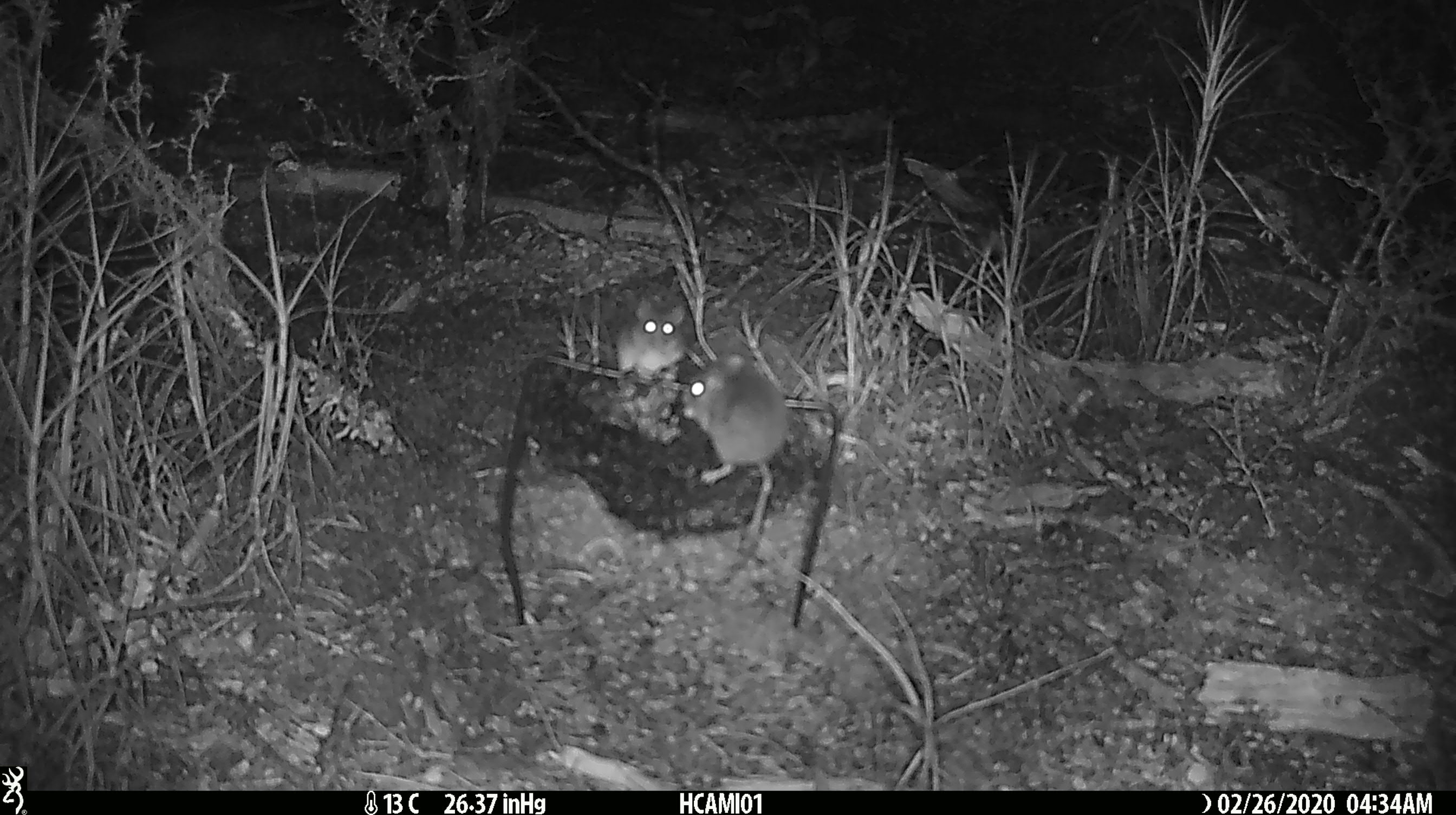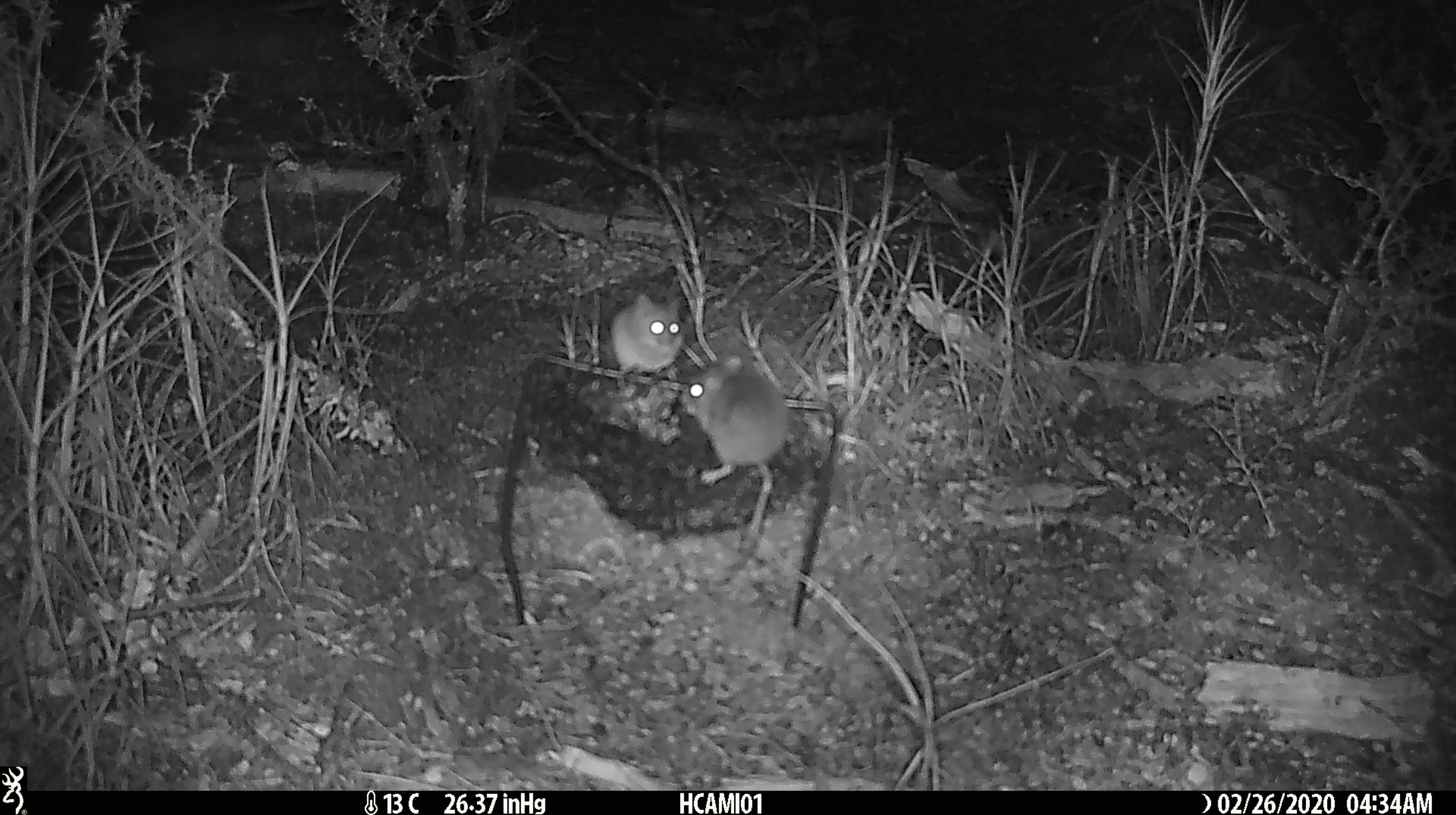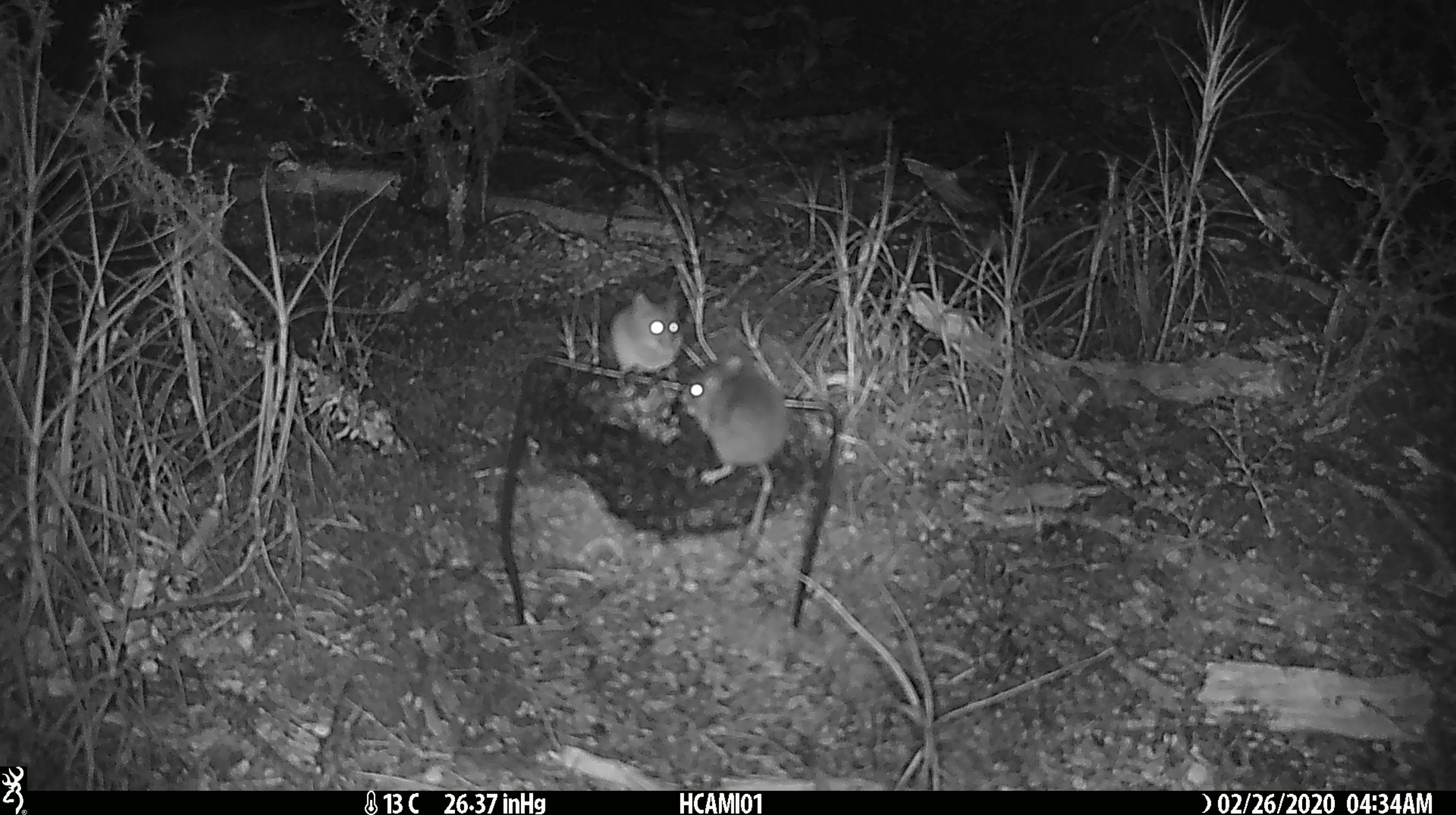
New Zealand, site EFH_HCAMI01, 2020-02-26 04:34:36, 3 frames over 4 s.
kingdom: Animalia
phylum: Chordata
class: Mammalia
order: Rodentia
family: Muridae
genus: Mus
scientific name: Mus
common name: mouse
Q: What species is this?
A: Mouse (Mus).